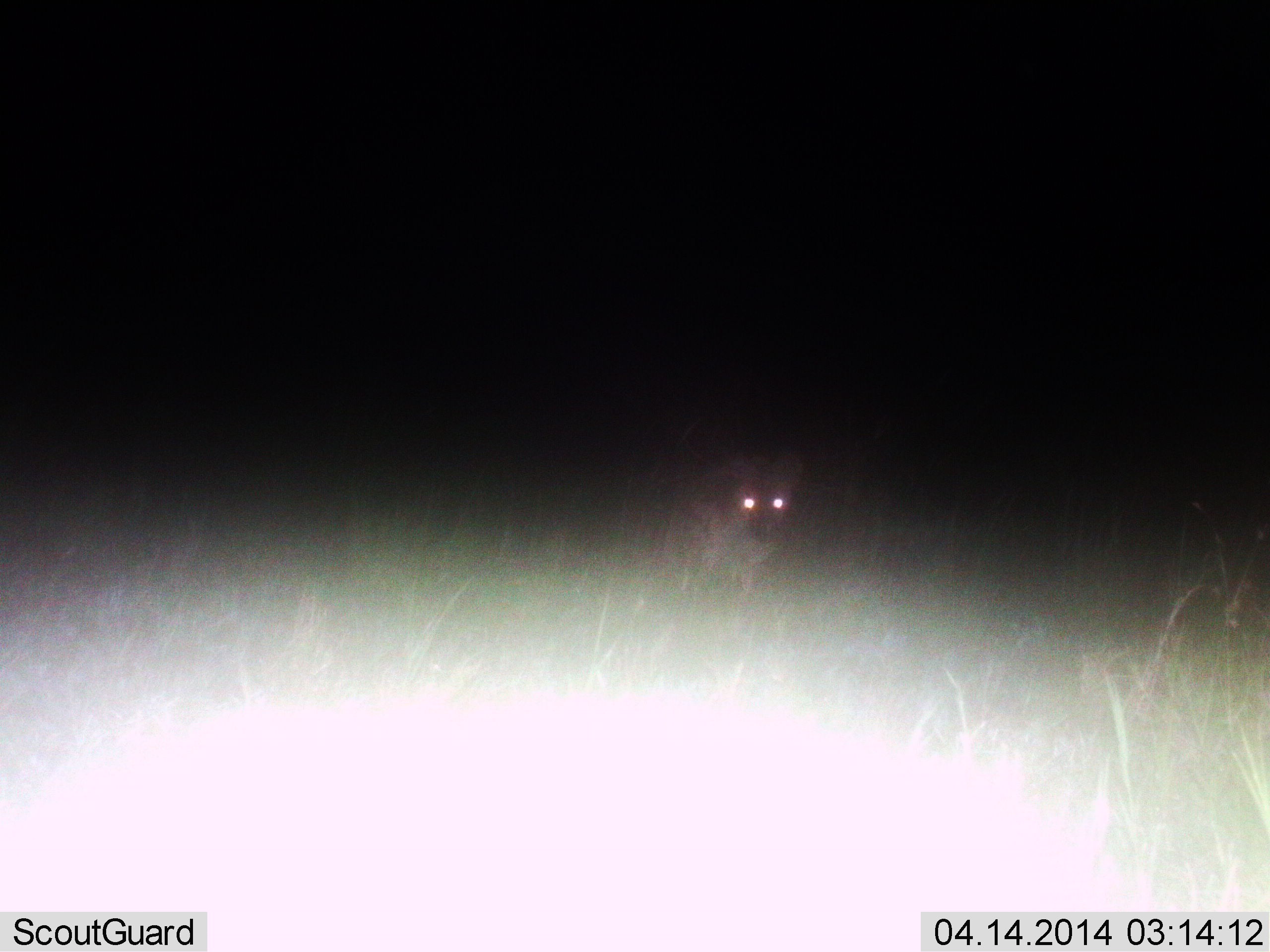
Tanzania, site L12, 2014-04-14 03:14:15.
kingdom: Animalia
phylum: Chordata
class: Mammalia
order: Carnivora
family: Hyaenidae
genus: Crocuta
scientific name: Crocuta crocuta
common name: spotted hyena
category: hyenaspotted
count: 1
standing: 70%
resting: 0%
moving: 30%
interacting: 0%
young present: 0%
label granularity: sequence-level